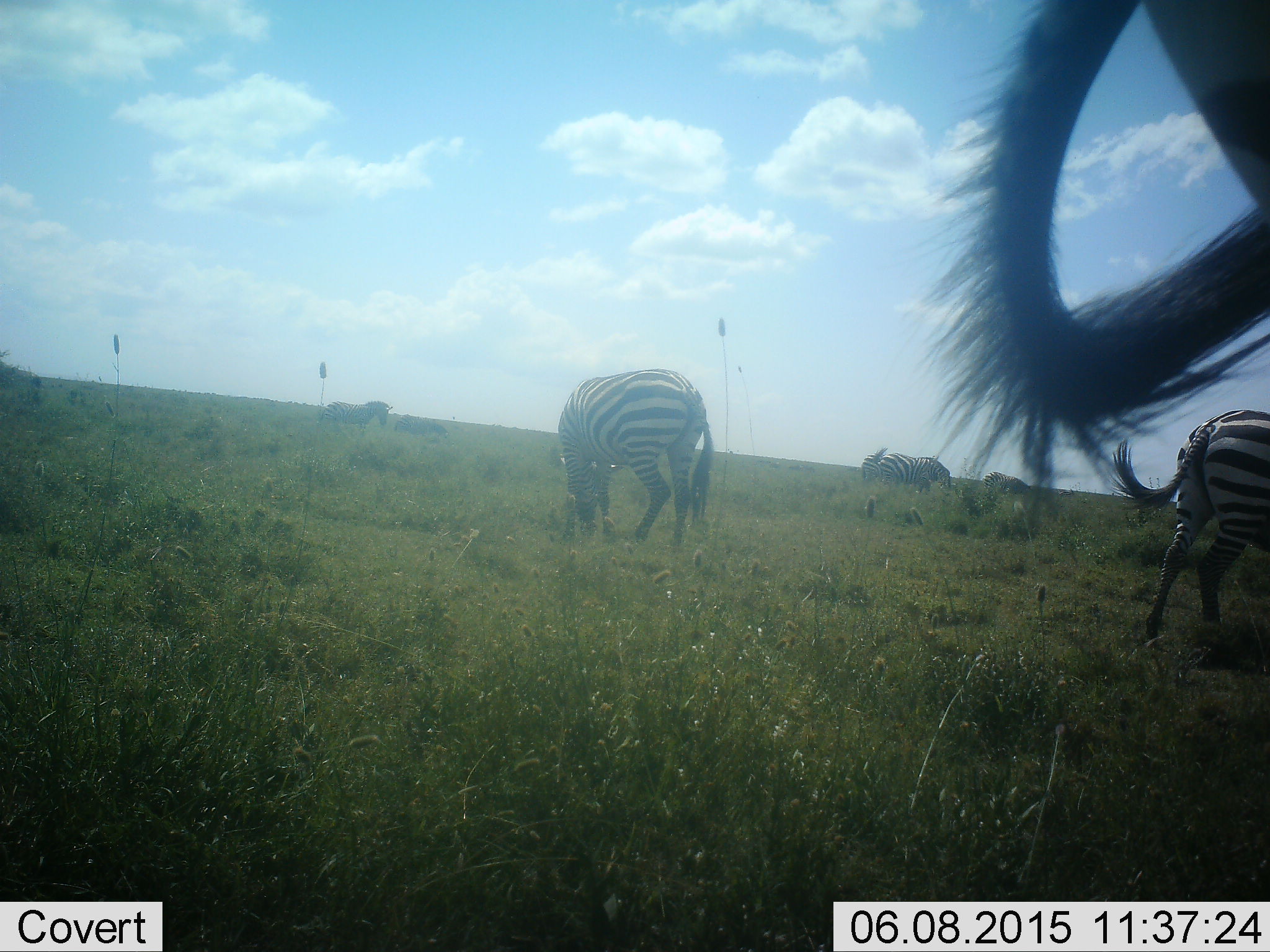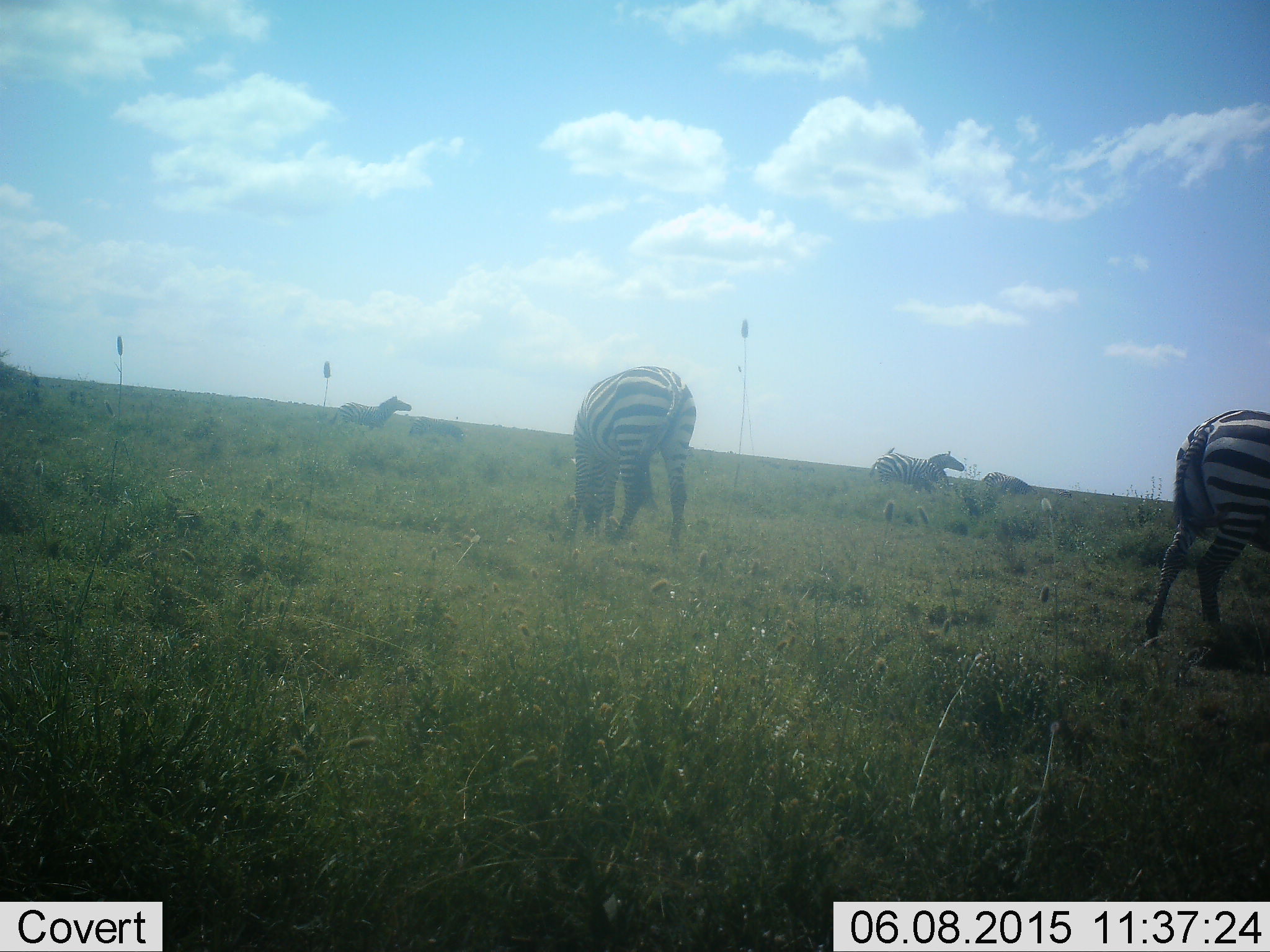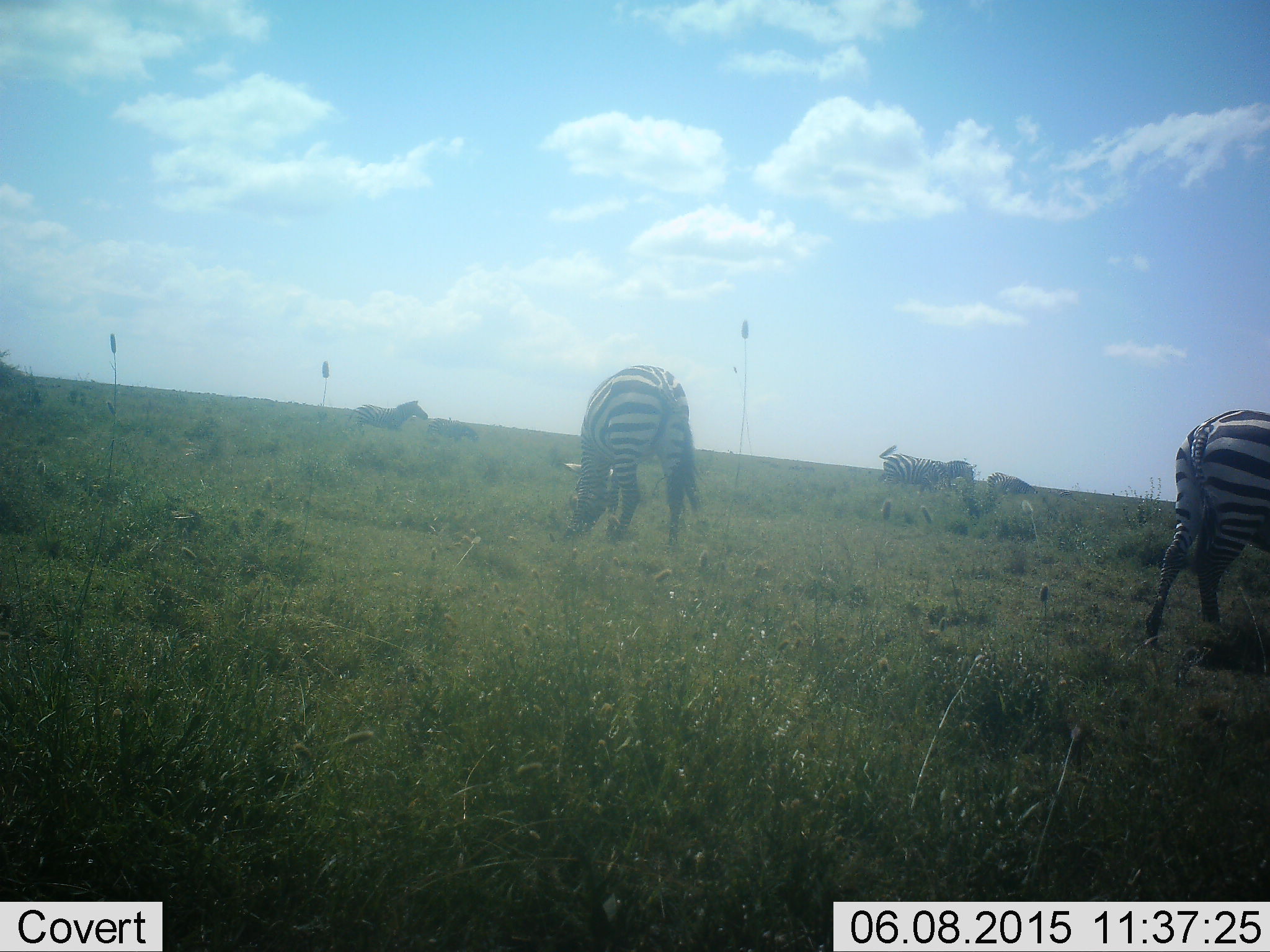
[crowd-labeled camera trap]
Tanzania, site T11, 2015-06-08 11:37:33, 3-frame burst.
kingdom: Animalia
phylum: Chordata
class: Mammalia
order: Perissodactyla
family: Equidae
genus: Equus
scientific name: Equus quagga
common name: plains zebra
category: zebra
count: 6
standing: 40%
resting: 10%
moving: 70%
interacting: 10%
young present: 0%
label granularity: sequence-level